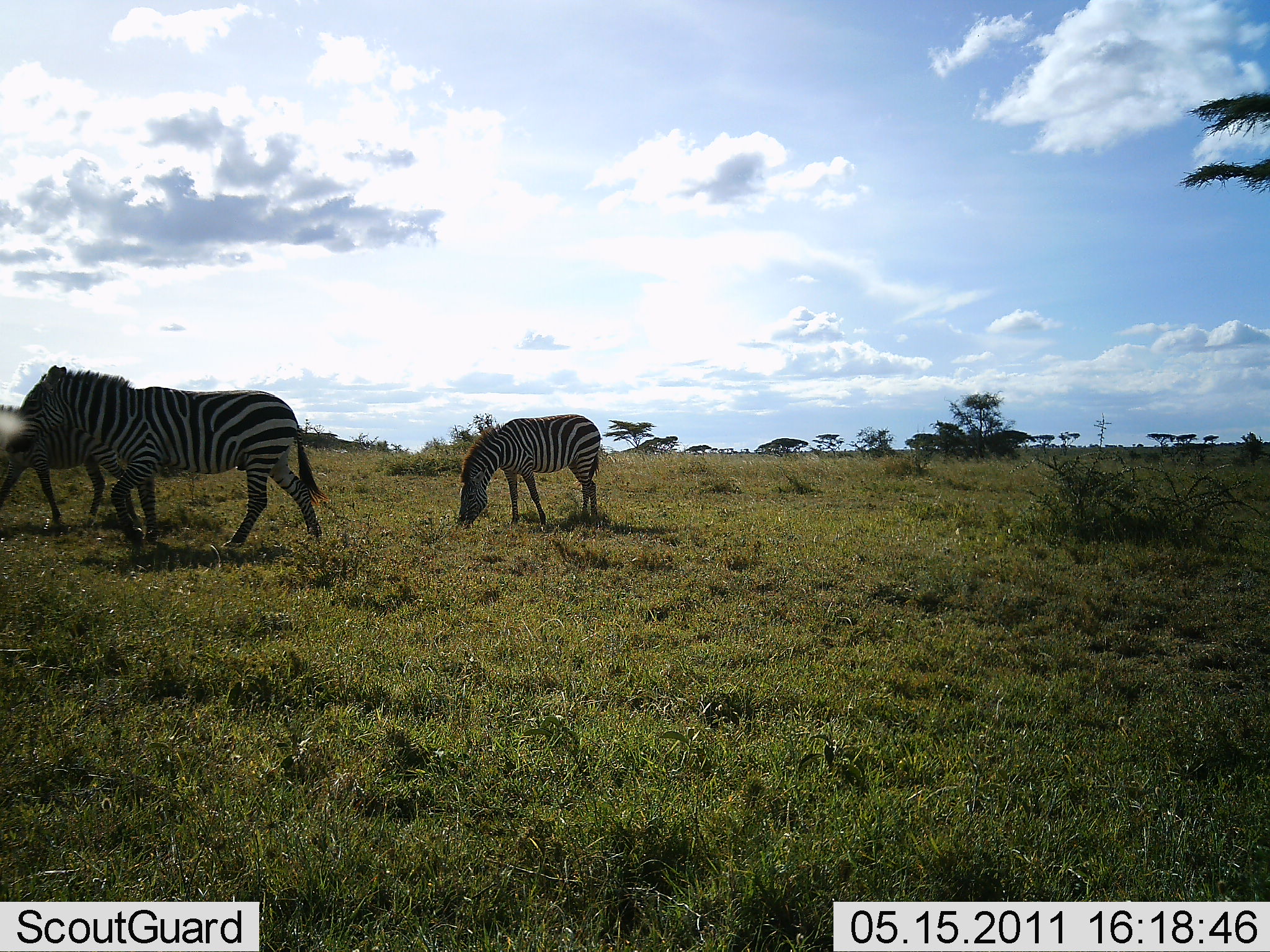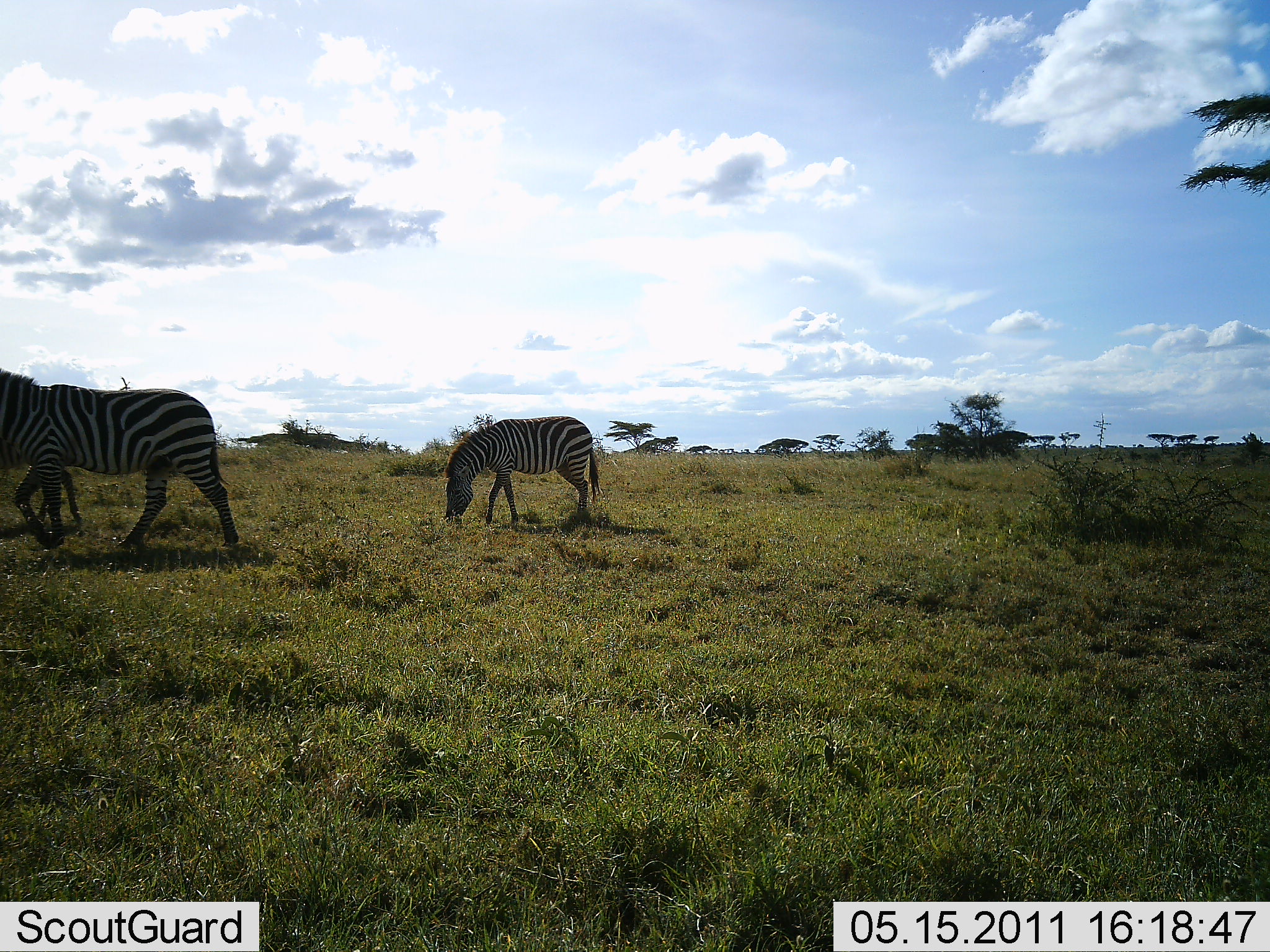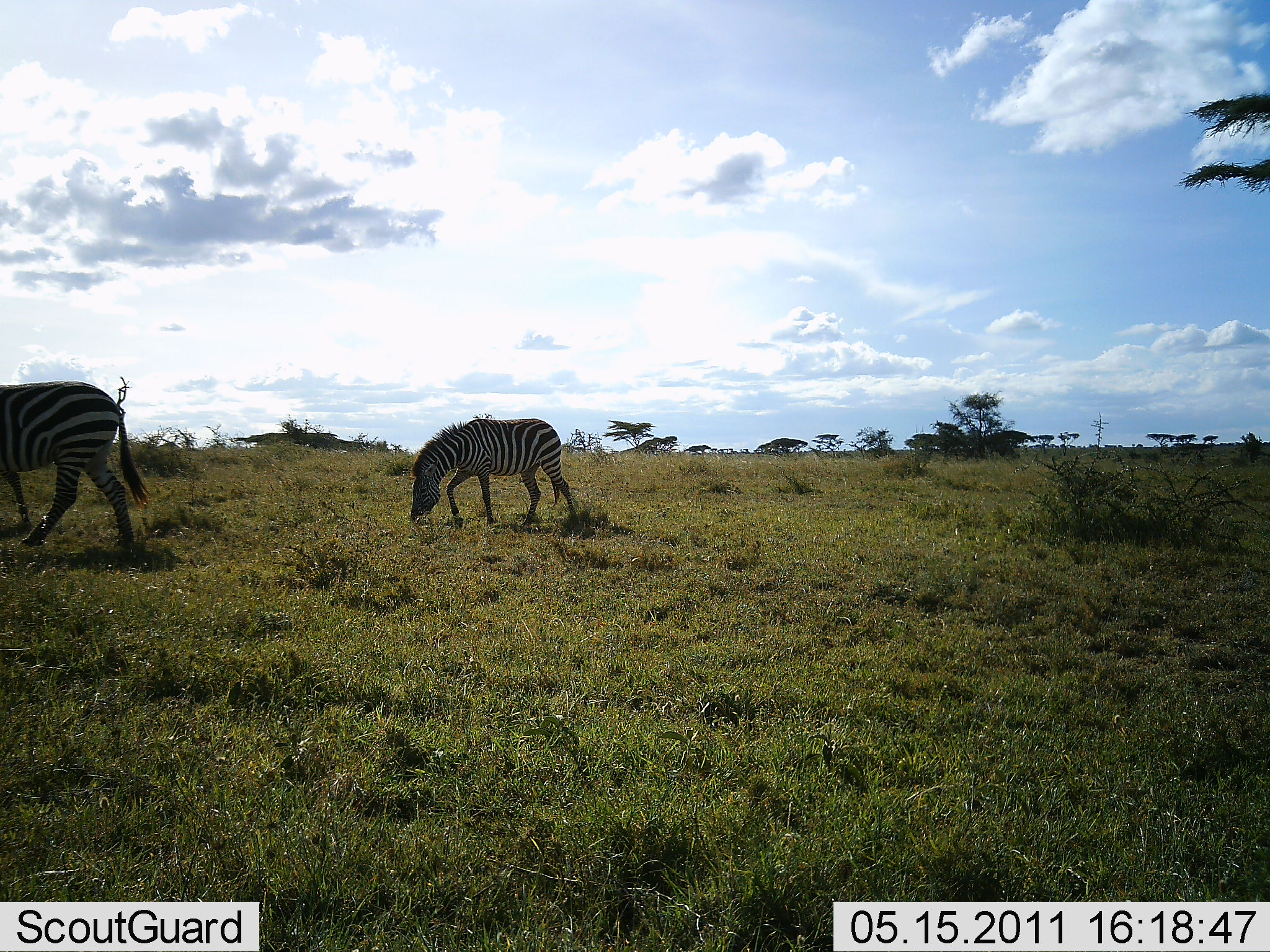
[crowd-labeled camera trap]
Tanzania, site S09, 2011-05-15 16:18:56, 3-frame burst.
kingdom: Animalia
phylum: Chordata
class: Mammalia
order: Perissodactyla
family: Equidae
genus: Equus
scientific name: Equus quagga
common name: plains zebra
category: zebra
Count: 3.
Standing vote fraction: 0%.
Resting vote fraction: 0%.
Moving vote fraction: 90%.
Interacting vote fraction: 0%.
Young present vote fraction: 10%.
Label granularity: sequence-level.